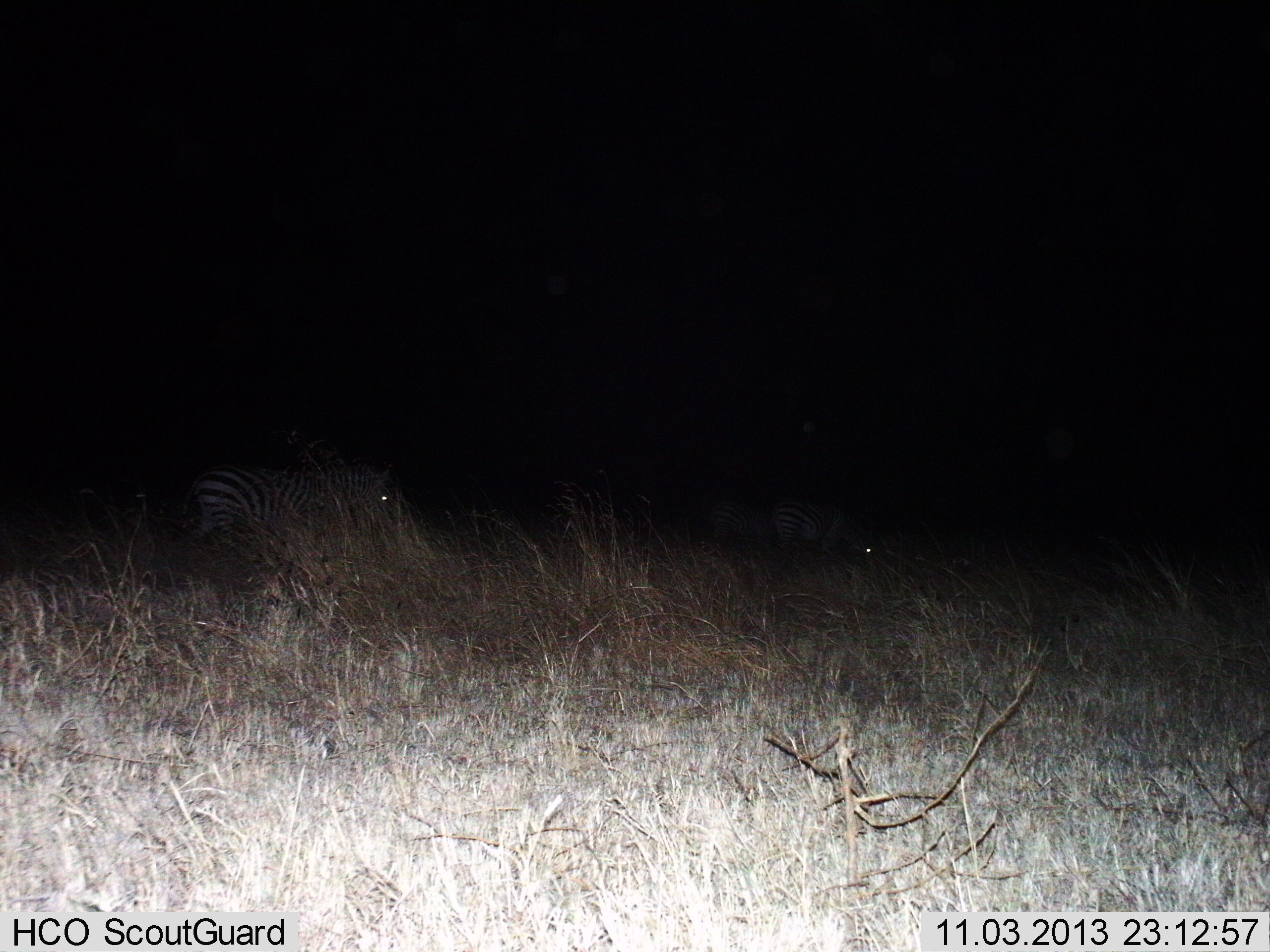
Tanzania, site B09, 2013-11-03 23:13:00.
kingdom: Animalia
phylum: Chordata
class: Mammalia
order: Perissodactyla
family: Equidae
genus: Equus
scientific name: Equus quagga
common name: plains zebra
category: zebra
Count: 3.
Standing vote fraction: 60%.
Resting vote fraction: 0%.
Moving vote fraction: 20%.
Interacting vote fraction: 0%.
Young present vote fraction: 0%.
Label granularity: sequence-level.